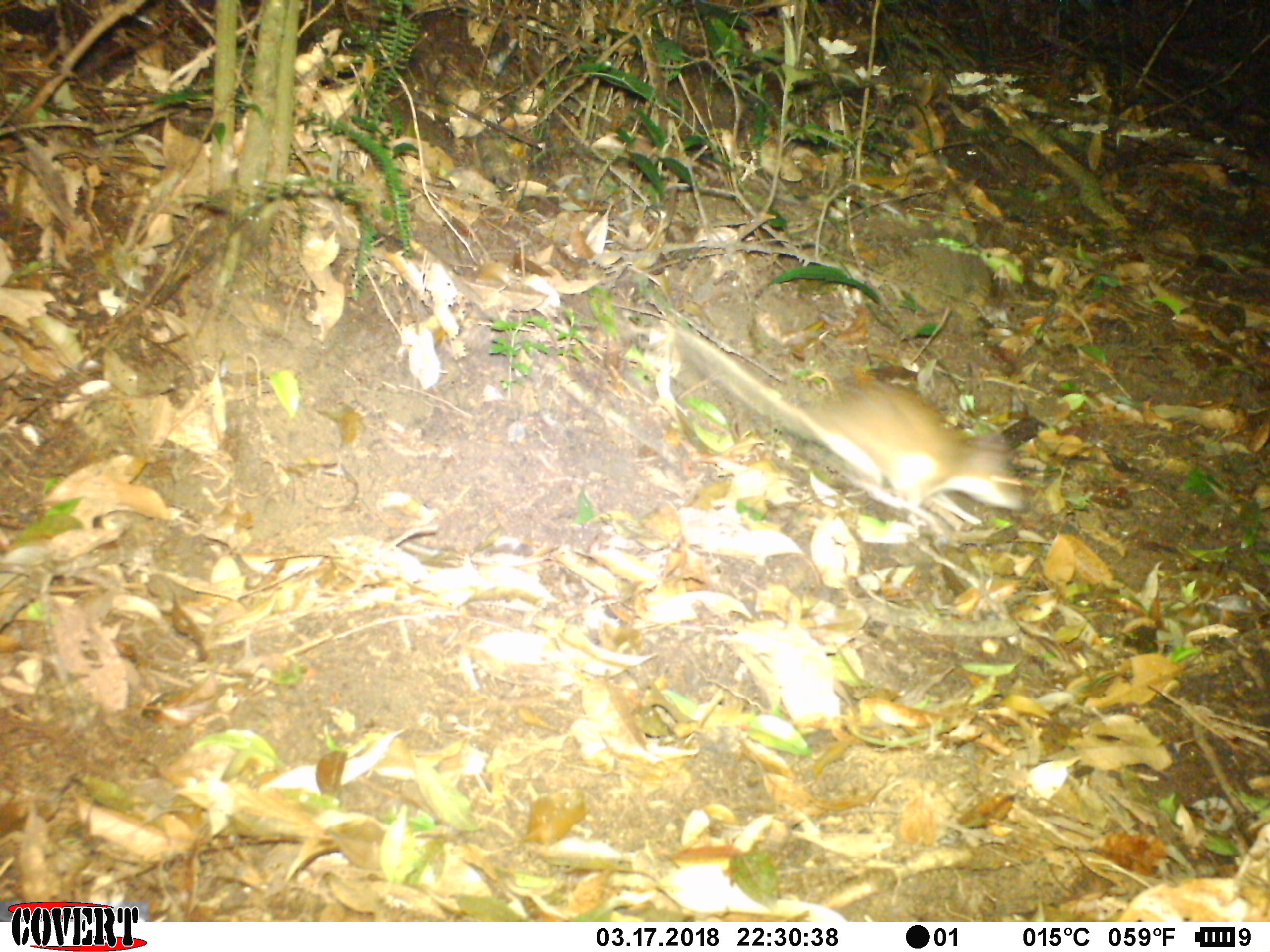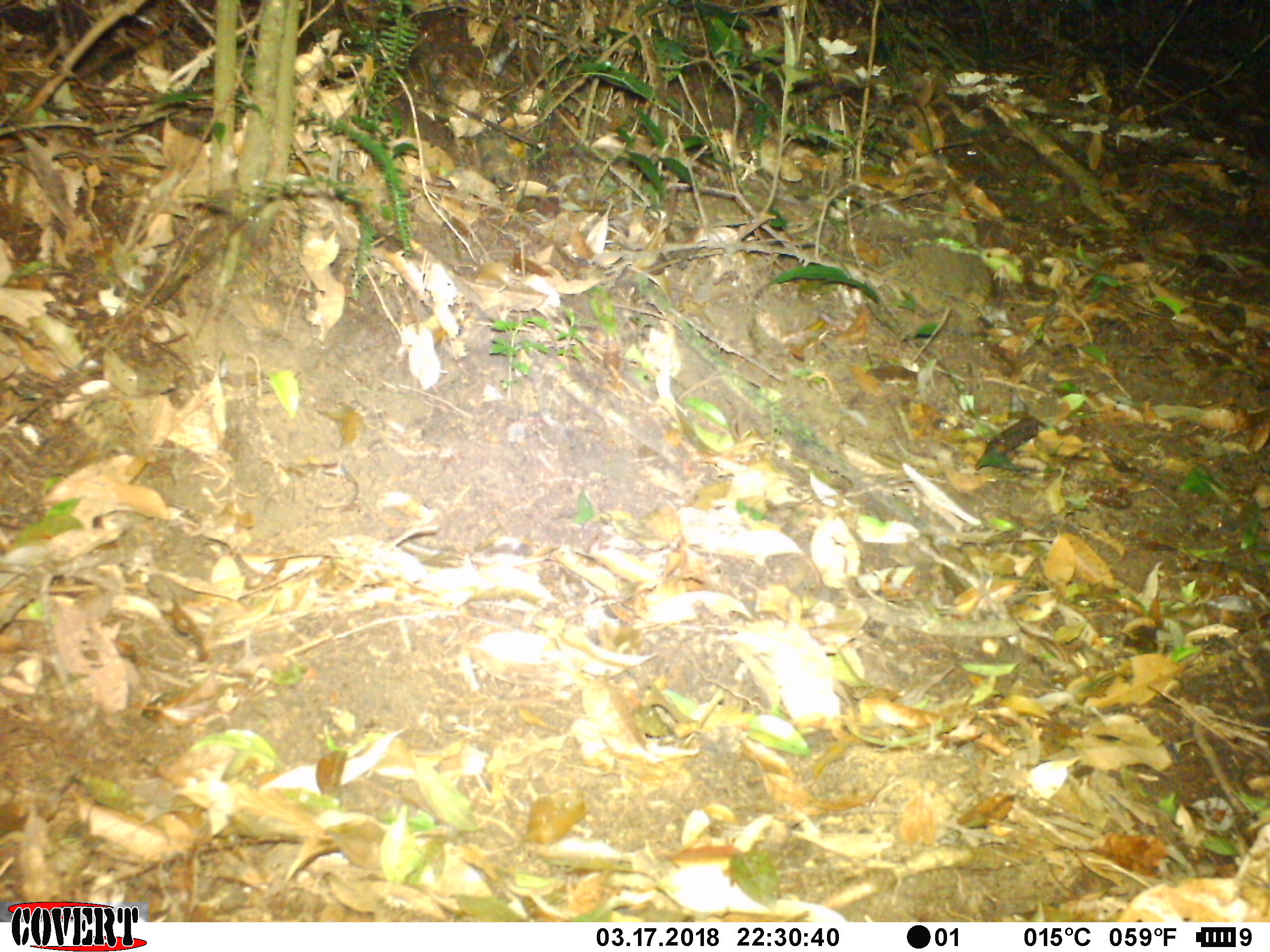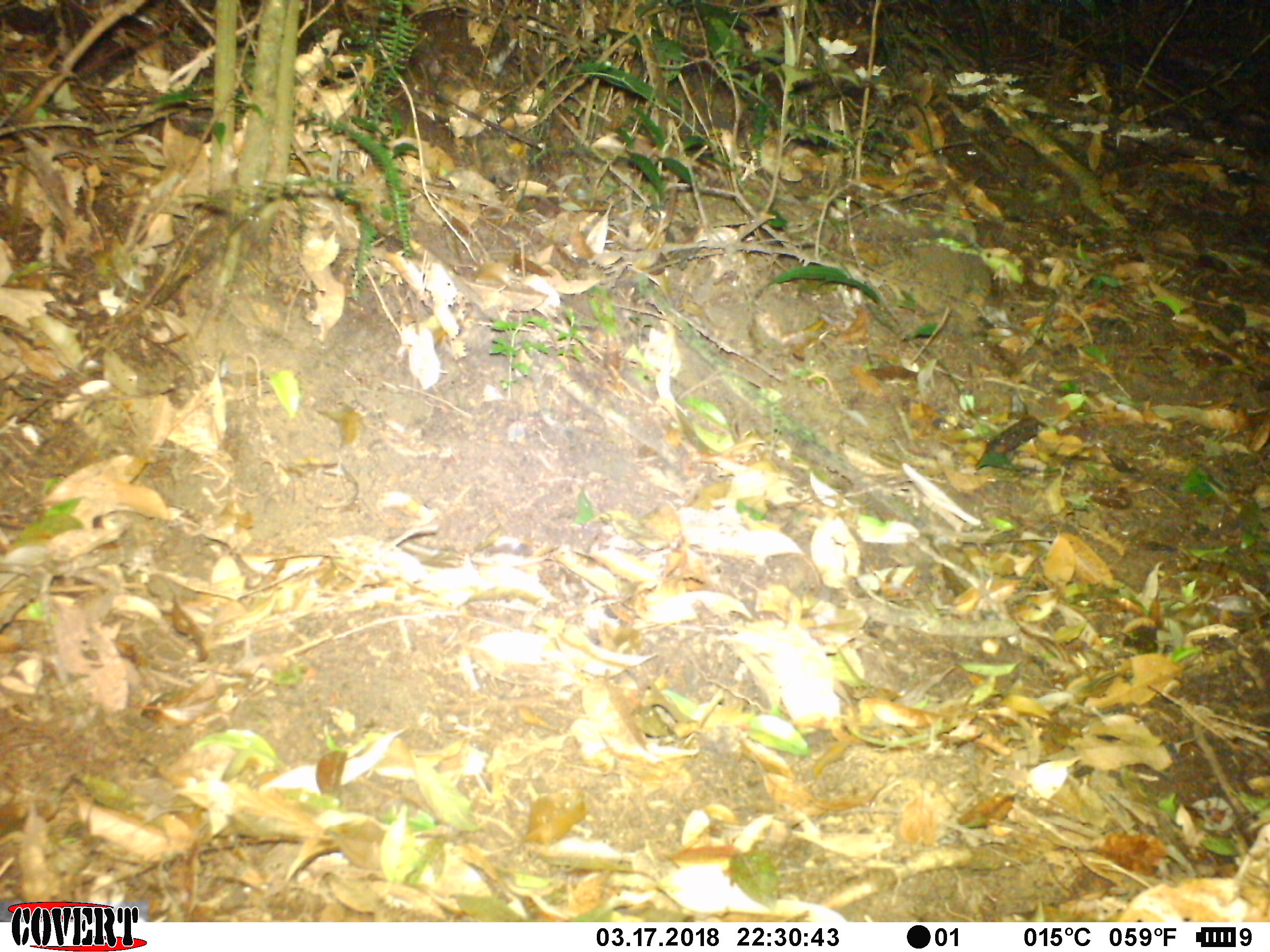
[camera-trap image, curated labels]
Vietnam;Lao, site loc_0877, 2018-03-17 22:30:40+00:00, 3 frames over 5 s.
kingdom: Animalia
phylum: Chordata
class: Mammalia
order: Rodentia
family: Muridae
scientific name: Muridae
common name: old-world mice and rats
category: unidentified murid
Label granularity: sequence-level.